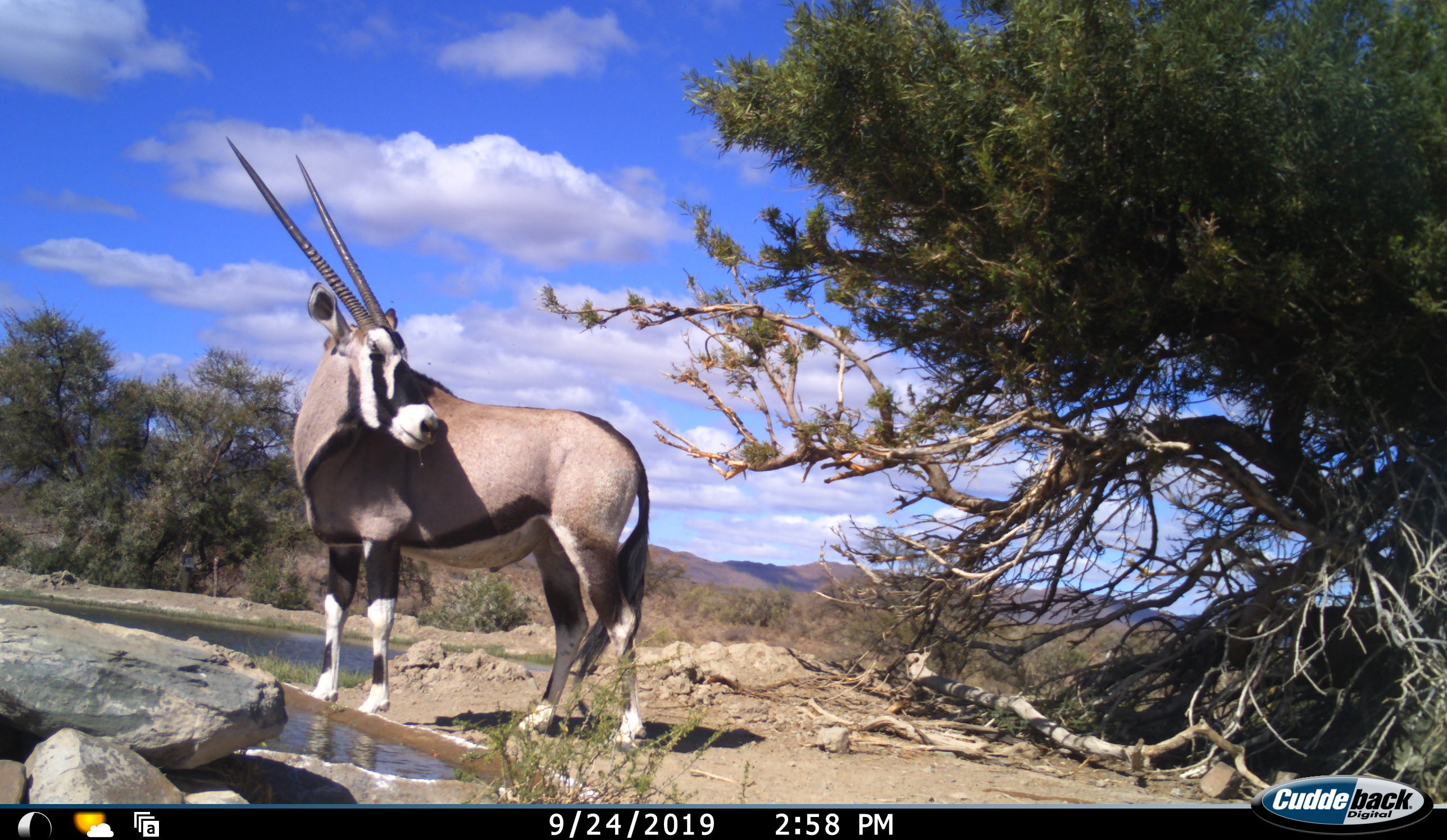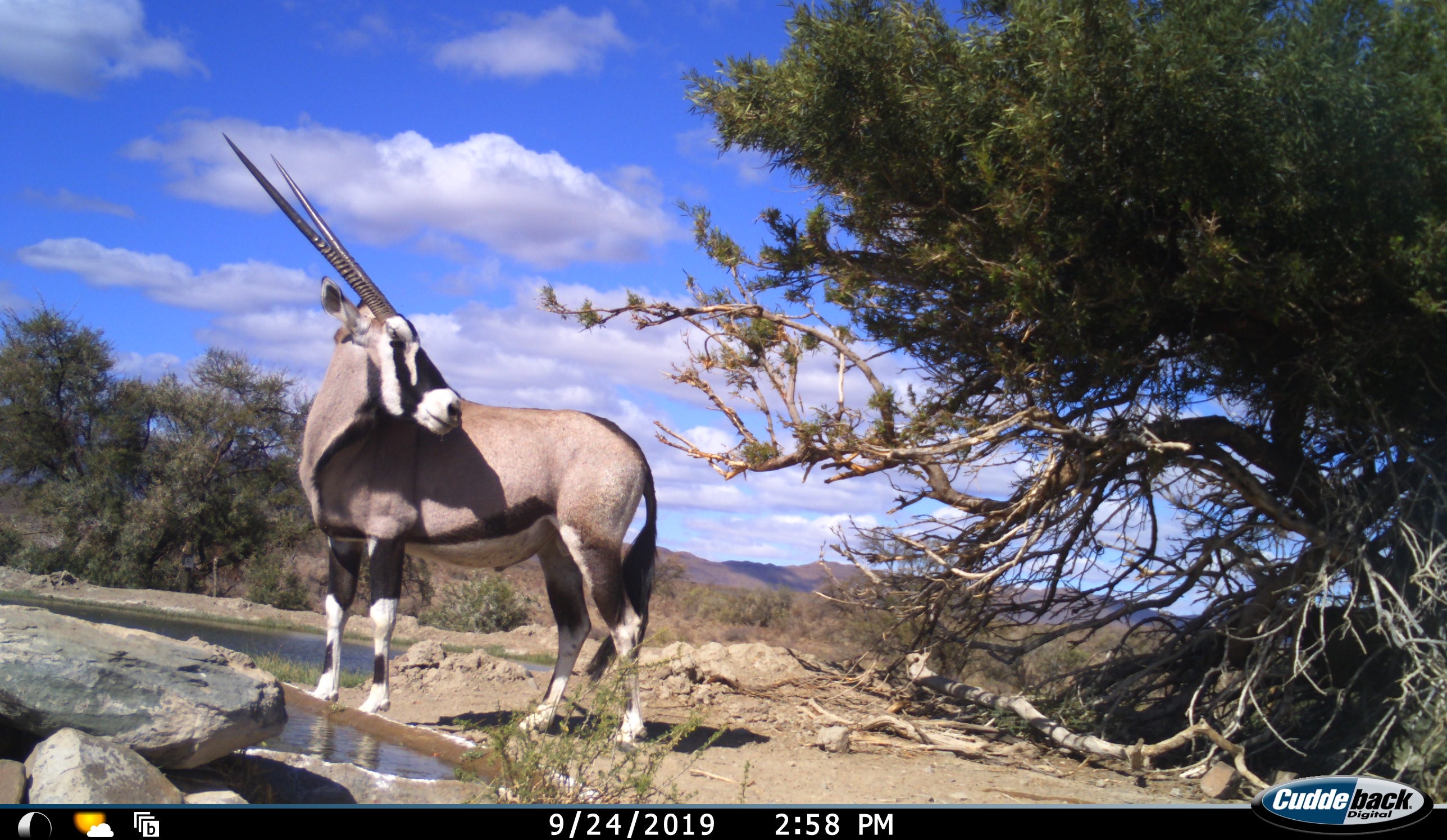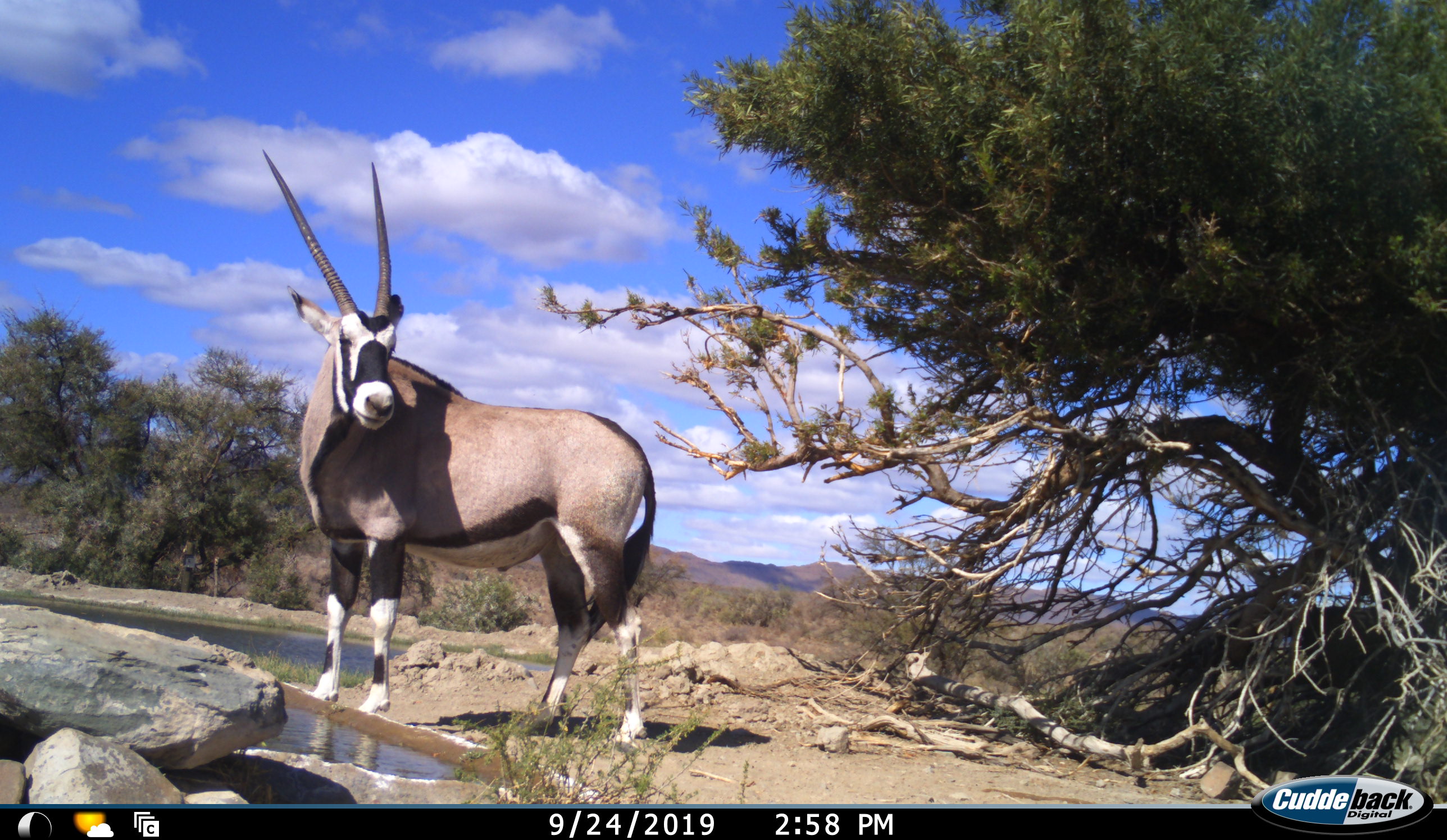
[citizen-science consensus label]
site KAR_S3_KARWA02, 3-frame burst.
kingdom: Animalia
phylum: Chordata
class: Mammalia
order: Artiodactyla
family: Bovidae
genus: Oryx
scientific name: Oryx gazella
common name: gemsbok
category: oryx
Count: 1.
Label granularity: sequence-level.